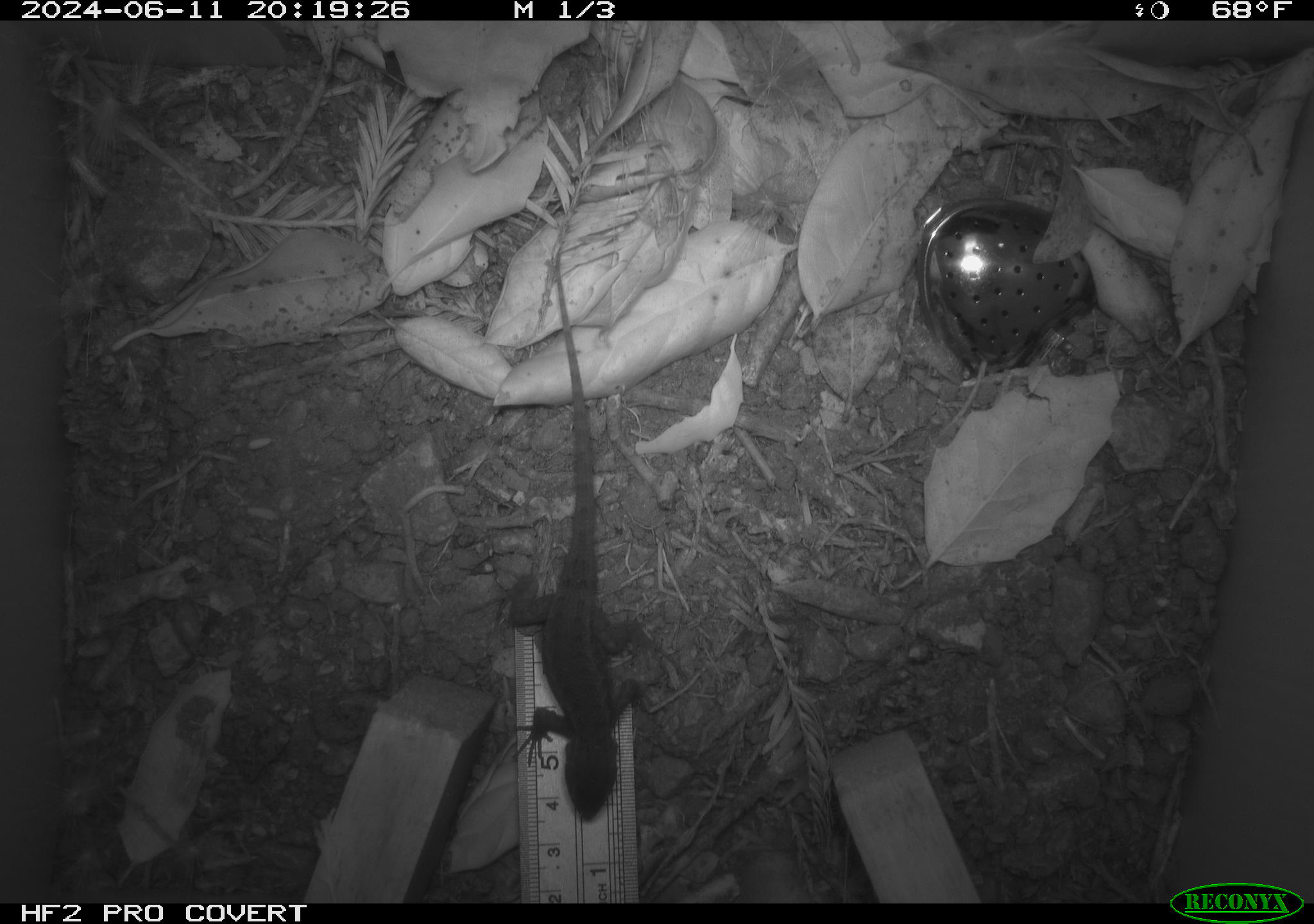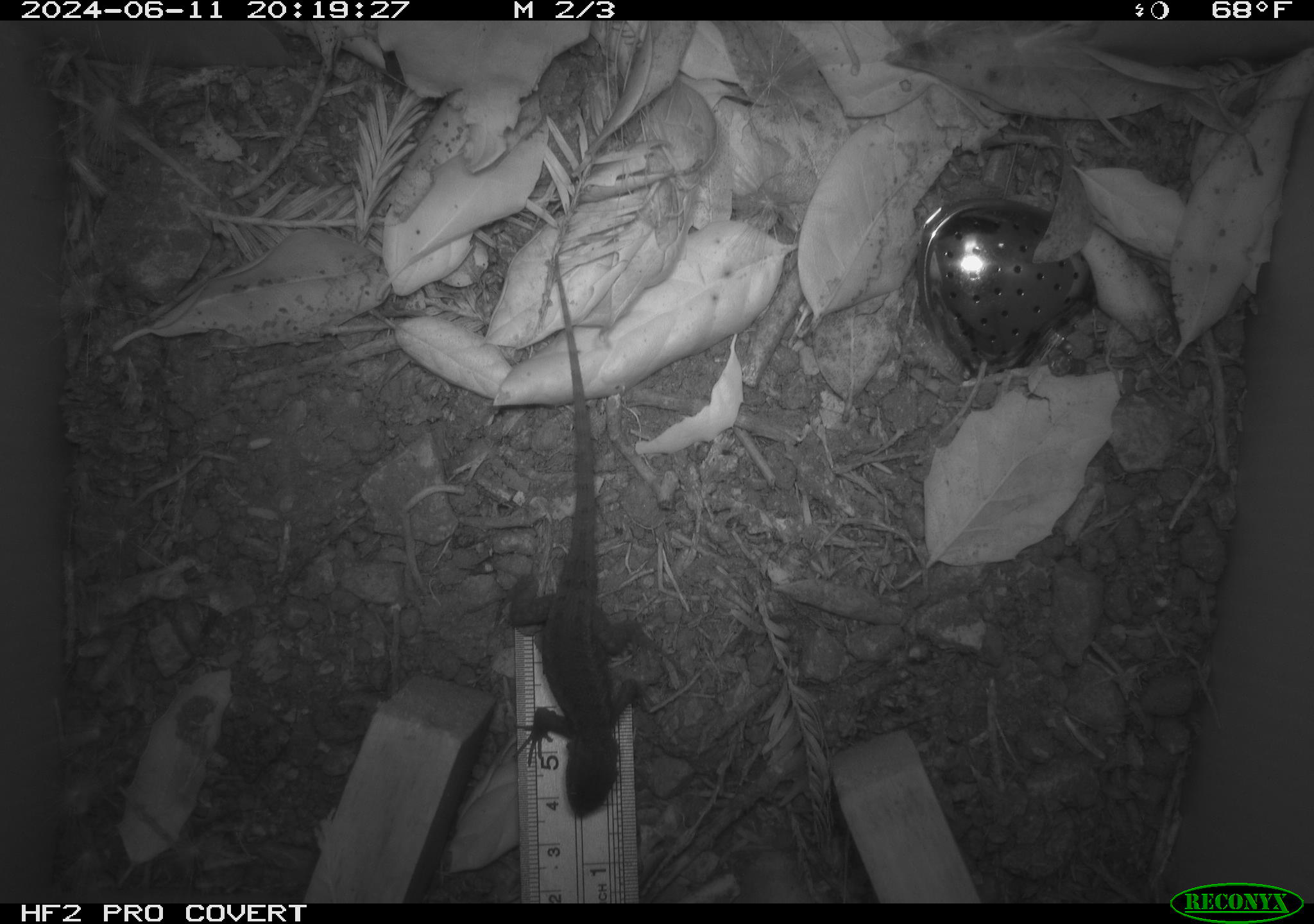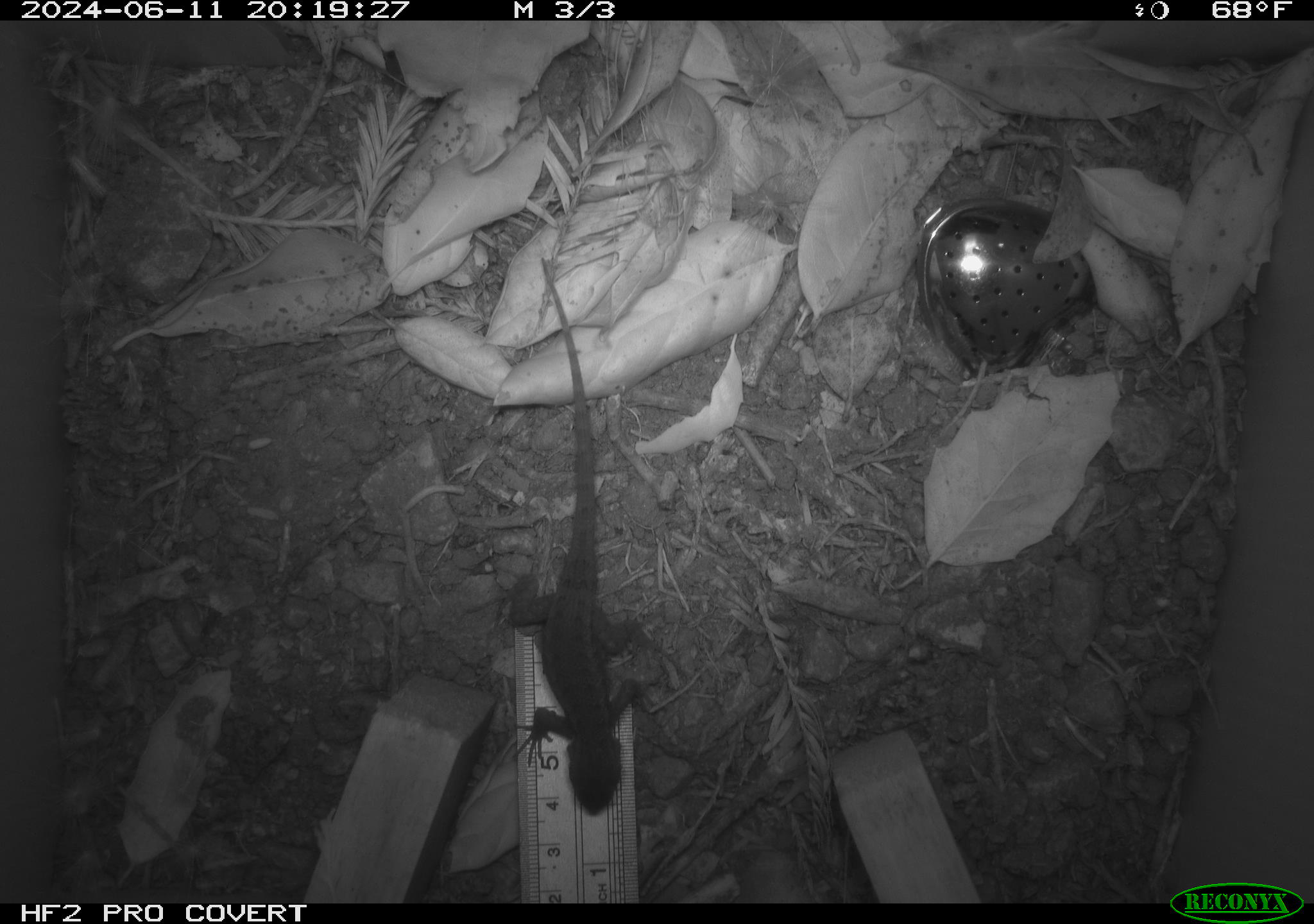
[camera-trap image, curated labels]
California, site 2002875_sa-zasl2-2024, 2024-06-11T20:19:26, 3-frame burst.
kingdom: Animalia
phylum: Chordata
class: Reptilia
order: Squamata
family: Phrynosomatidae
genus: Sceloporus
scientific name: Sceloporus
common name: spiny lizards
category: sceloporus species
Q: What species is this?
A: Sceloporus species (spiny lizards) (Sceloporus).